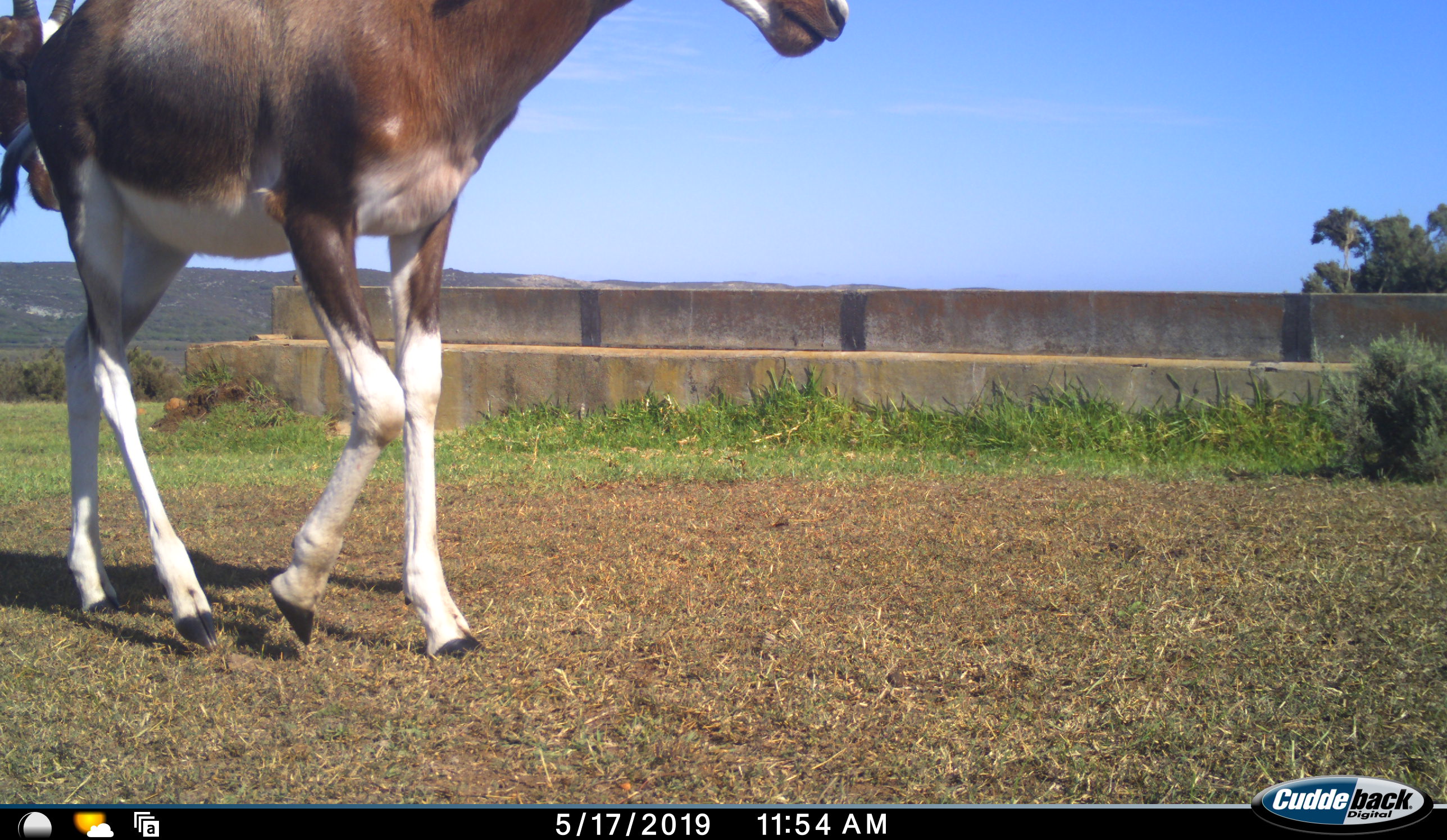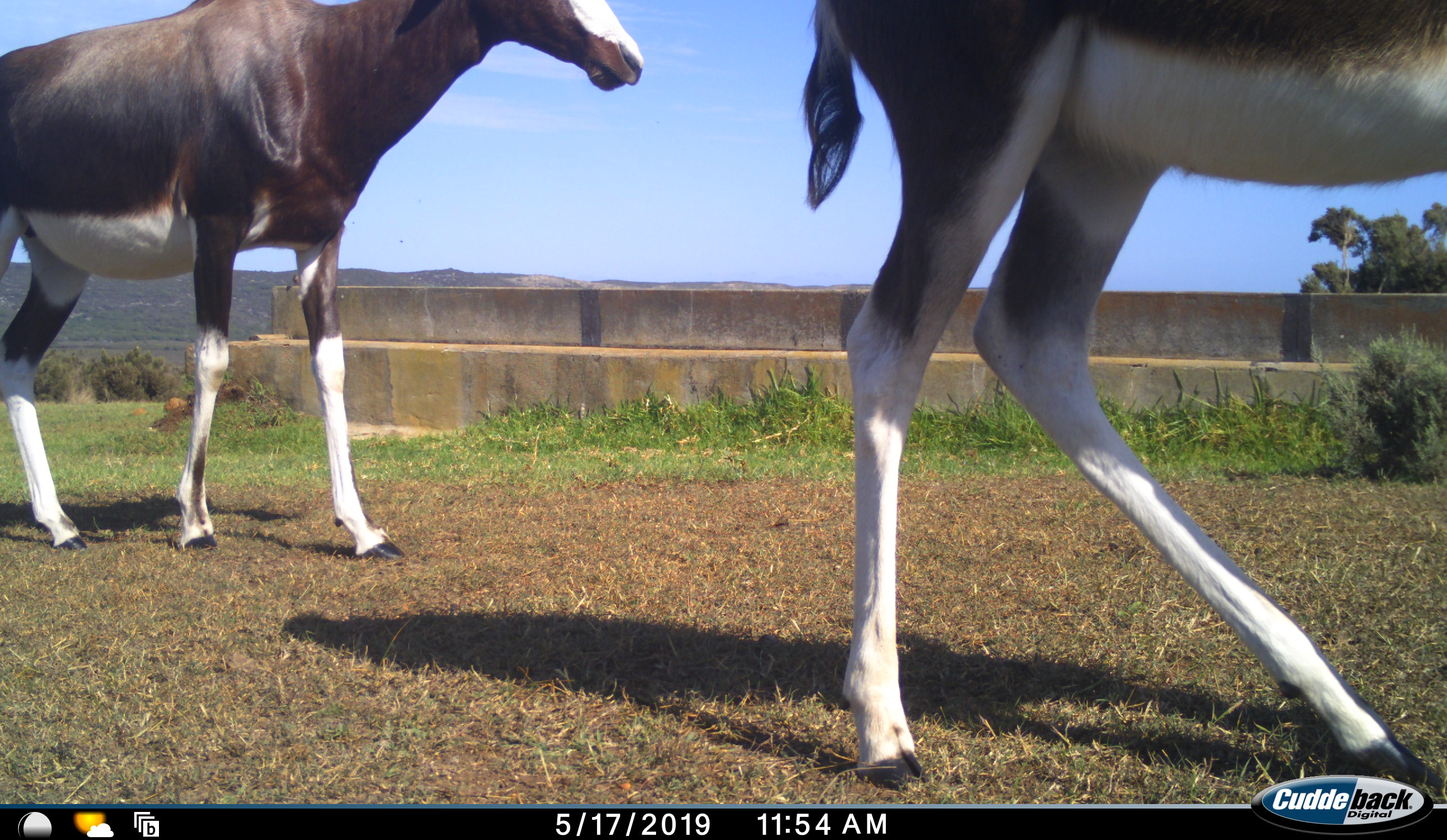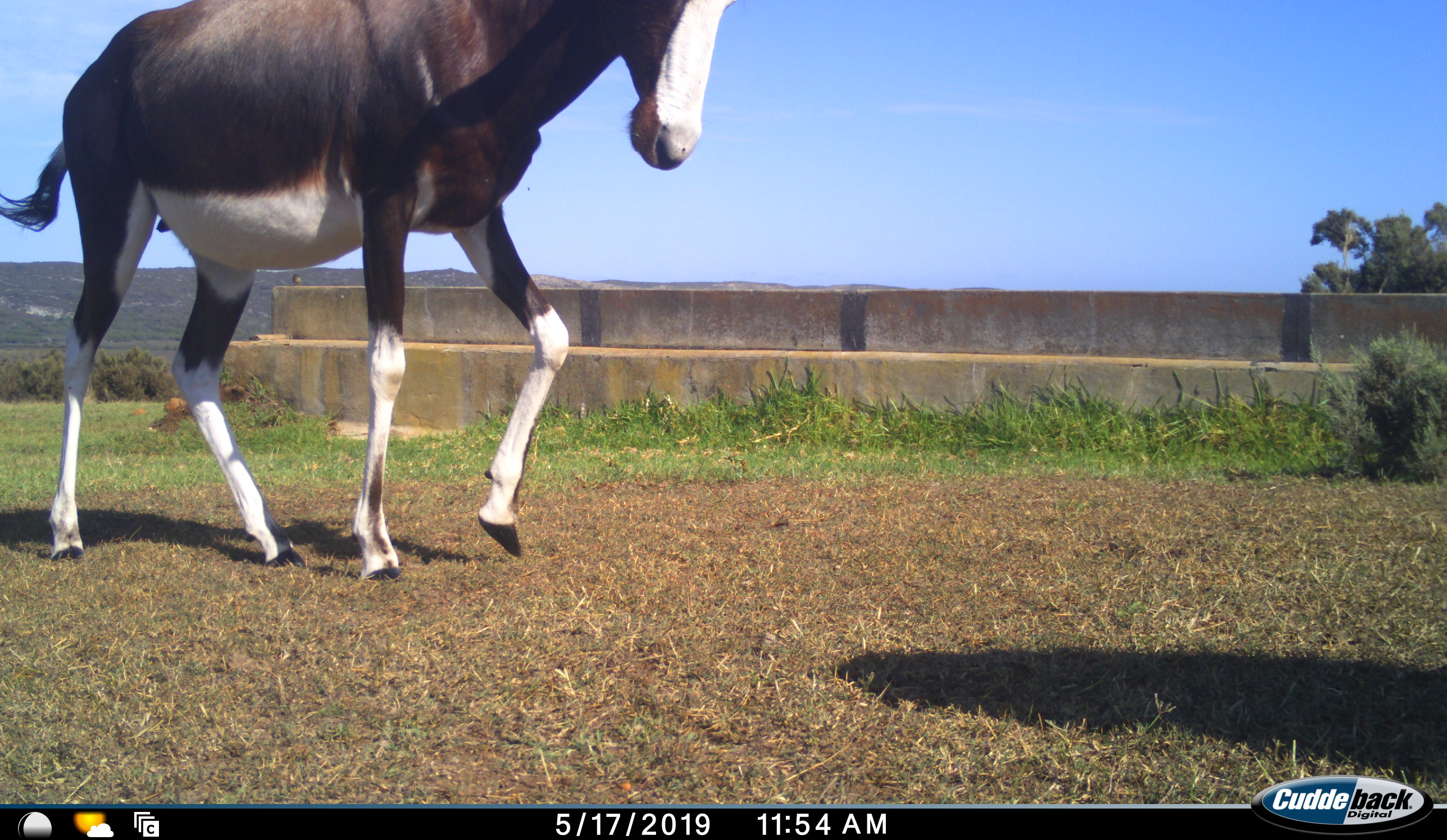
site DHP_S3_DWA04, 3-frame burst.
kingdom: Animalia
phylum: Chordata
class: Mammalia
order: Artiodactyla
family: Bovidae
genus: Damaliscus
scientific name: Damaliscus pygargus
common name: bontebok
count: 2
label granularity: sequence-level